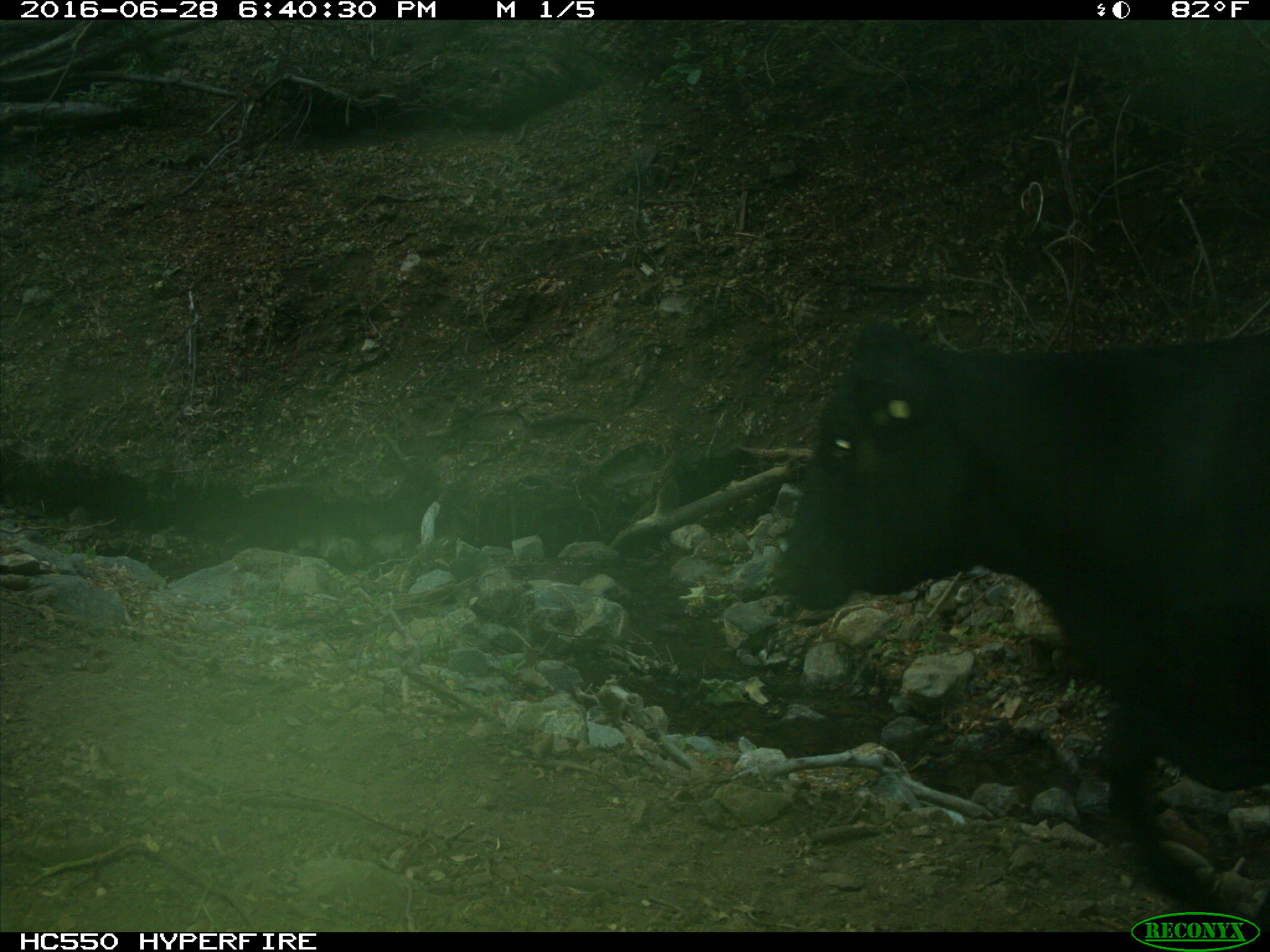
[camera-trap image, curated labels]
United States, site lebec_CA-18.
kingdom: Animalia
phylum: Chordata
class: Mammalia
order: Artiodactyla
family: Bovidae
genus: Bos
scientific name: Bos taurus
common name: domestic cow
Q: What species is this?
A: Bos taurus (domestic cow).